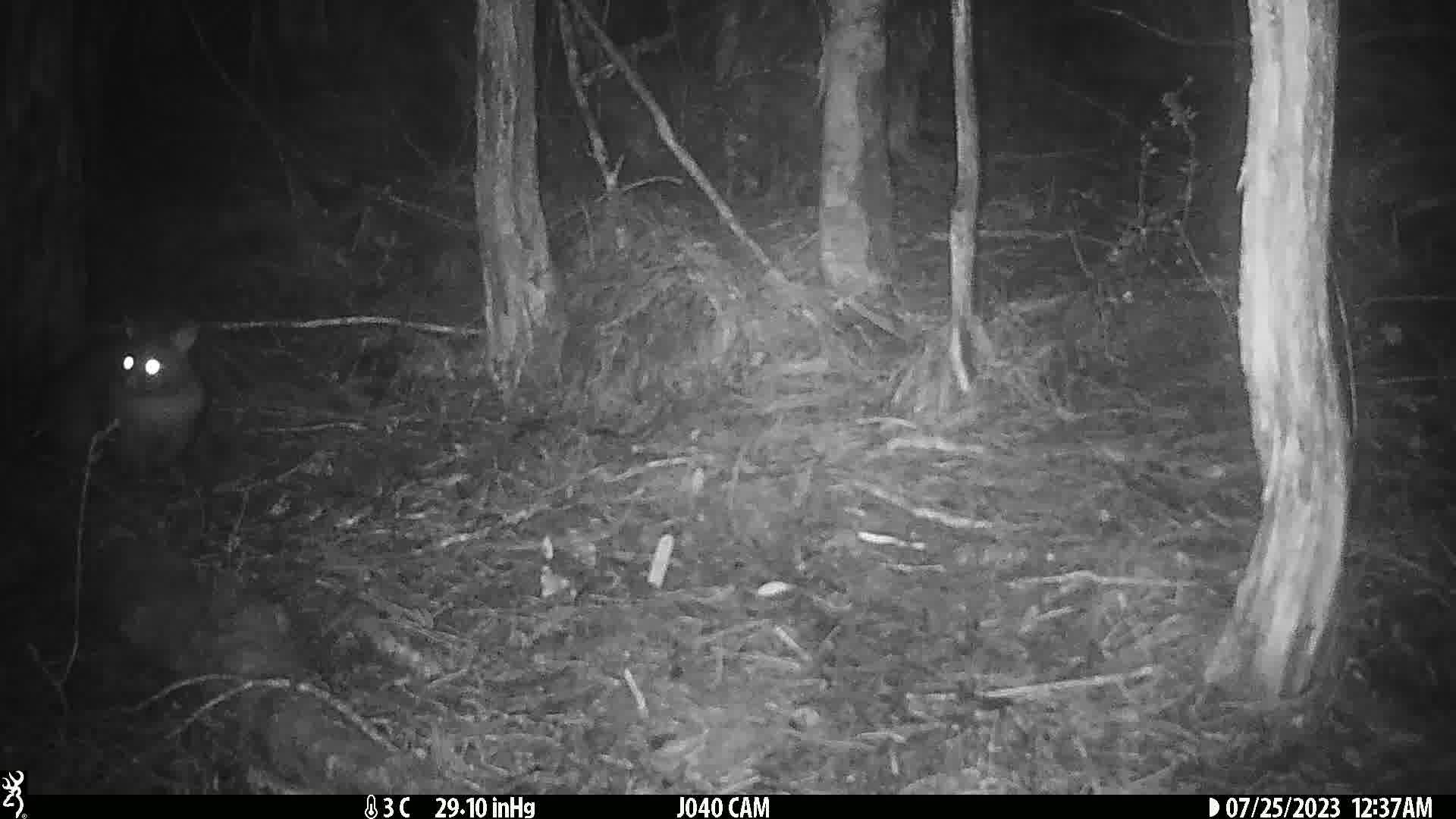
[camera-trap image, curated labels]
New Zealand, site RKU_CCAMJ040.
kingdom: Animalia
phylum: Chordata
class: Mammalia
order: Diprotodontia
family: Phalangeridae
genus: Trichosurus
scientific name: Trichosurus vulpecula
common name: common brushtail possum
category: possum